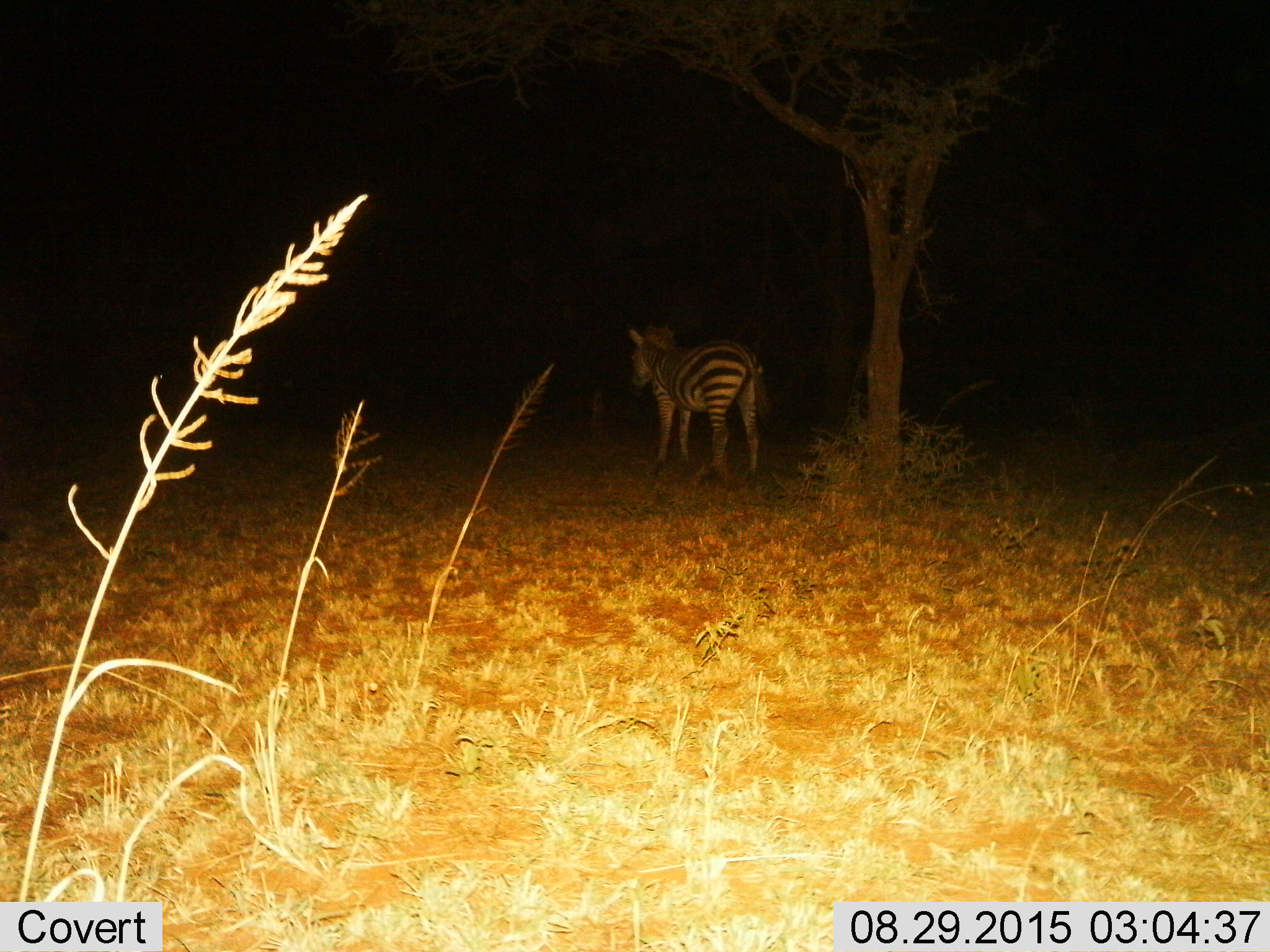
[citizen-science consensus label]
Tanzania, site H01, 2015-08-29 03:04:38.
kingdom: Animalia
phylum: Chordata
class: Mammalia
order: Perissodactyla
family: Equidae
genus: Equus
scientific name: Equus quagga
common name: plains zebra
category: zebra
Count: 1.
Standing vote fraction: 100%.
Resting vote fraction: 0%.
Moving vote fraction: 0%.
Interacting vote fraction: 0%.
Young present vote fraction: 0%.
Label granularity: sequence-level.